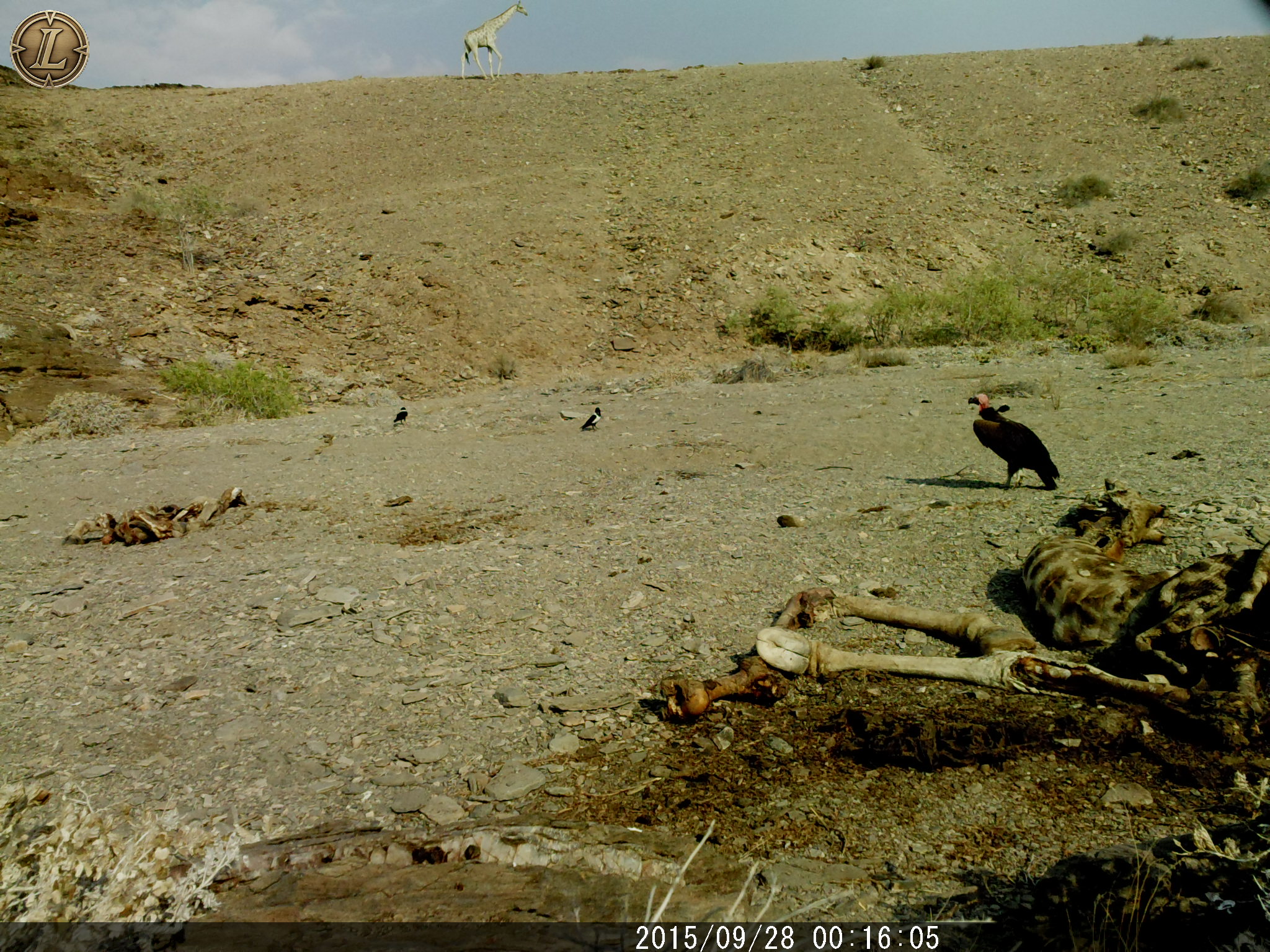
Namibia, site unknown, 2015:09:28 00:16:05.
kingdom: Animalia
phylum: Chordata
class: Aves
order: Accipitriformes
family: Accipitridae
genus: Torgos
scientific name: Torgos tracheliotos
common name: lappet-faced vulture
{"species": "Torgos tracheliotos (lappet-faced vulture)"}